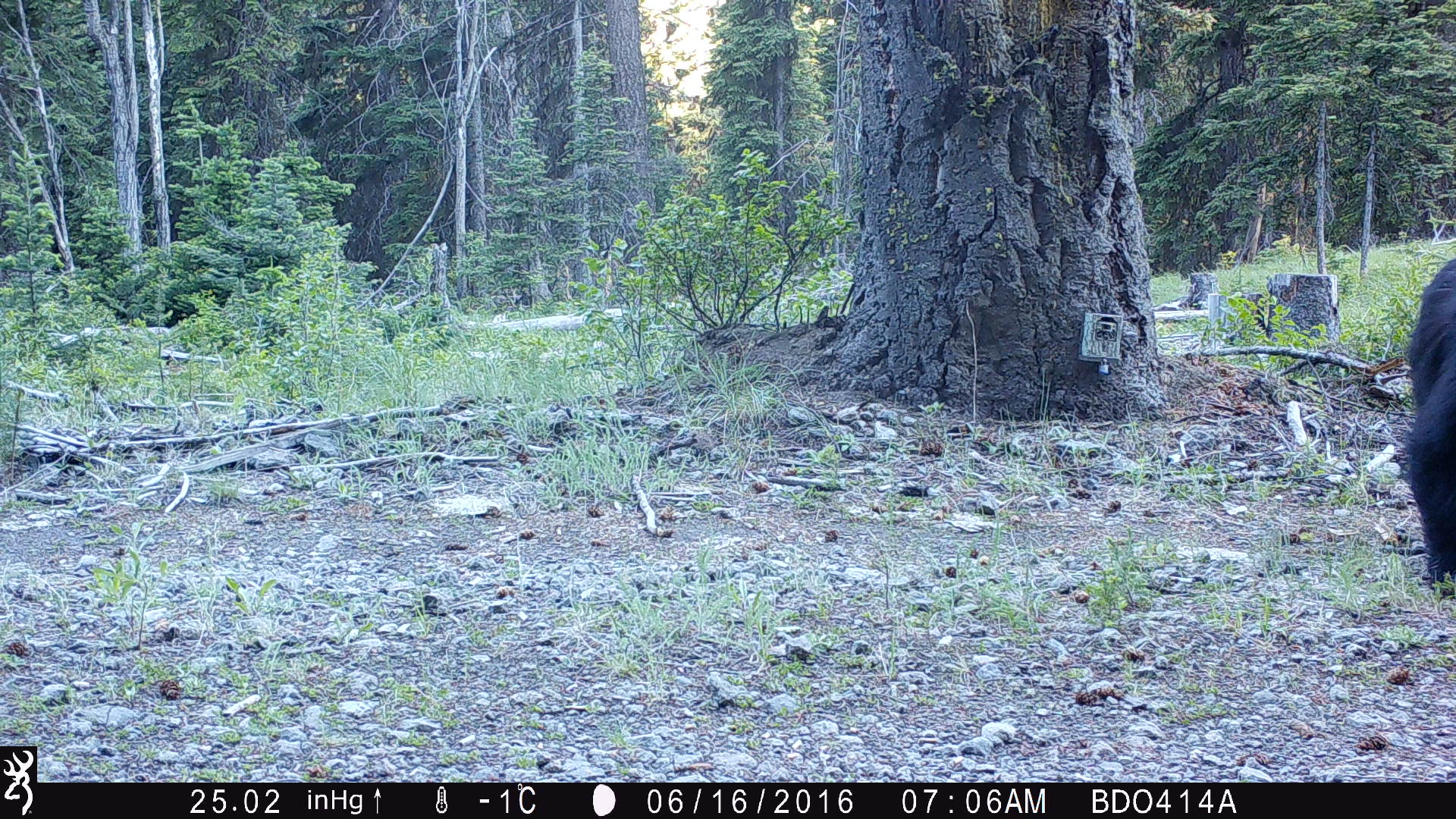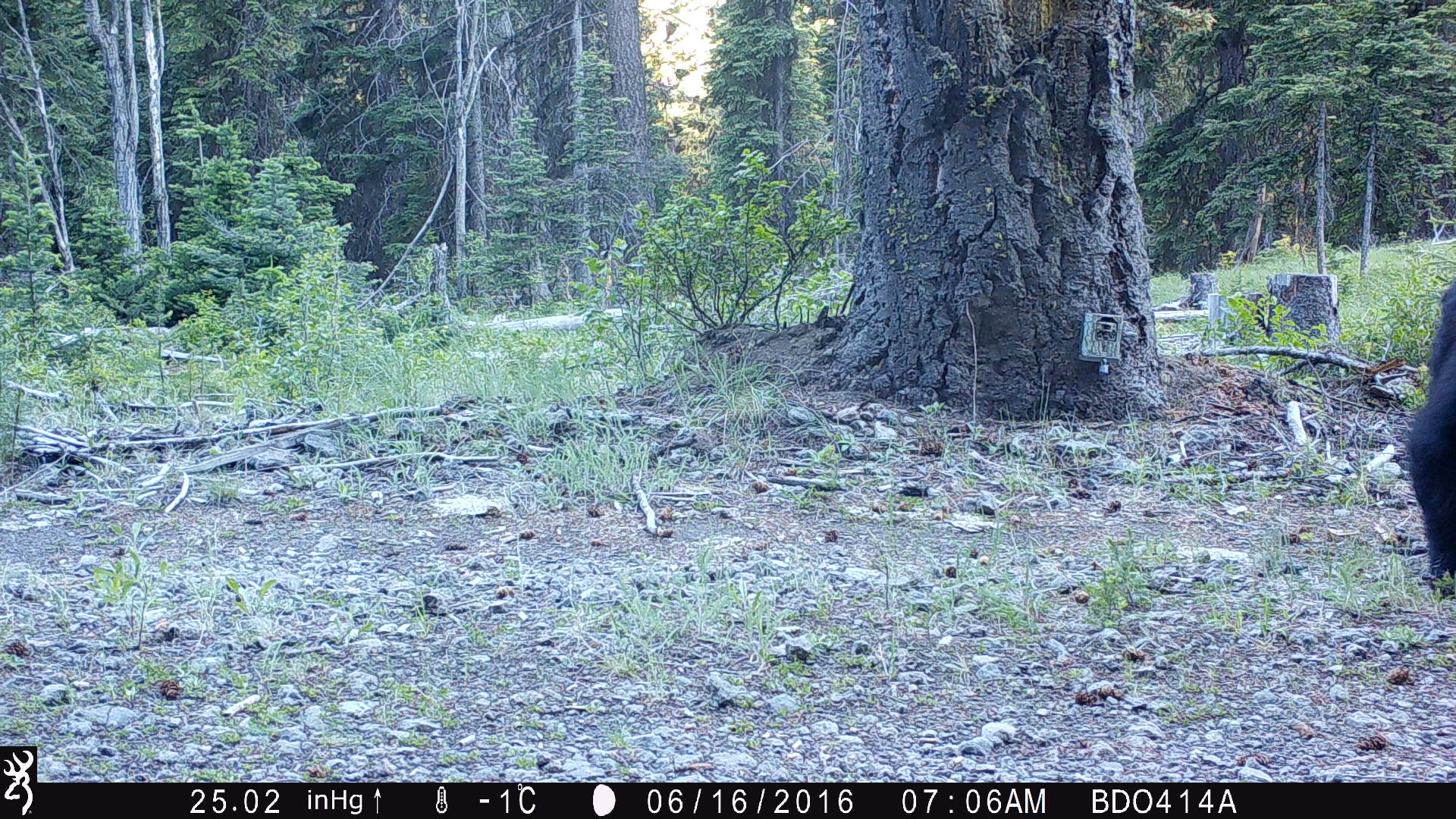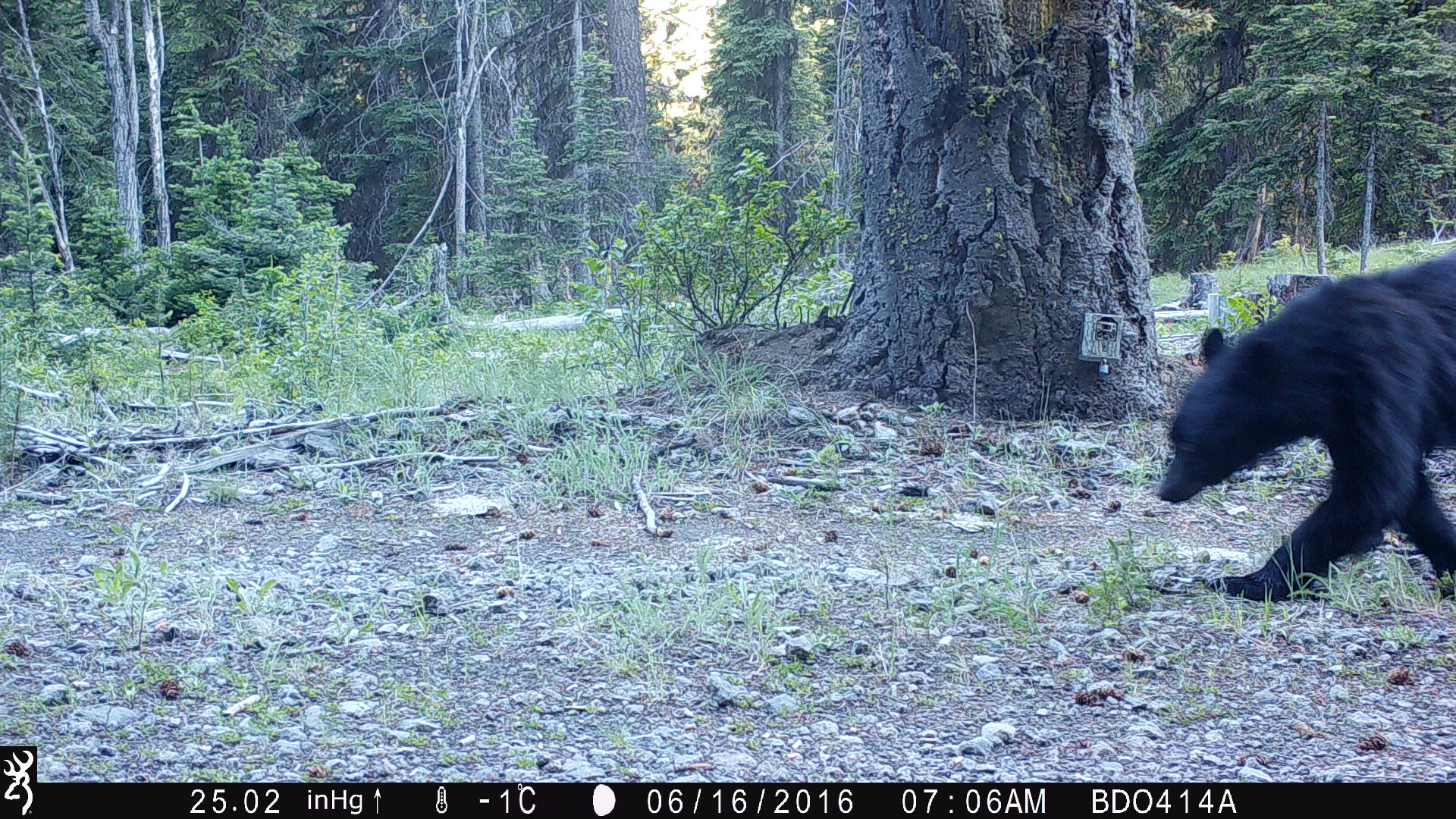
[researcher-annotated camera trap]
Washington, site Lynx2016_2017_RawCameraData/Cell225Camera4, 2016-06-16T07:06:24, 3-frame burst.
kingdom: Animalia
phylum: Chordata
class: Mammalia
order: Carnivora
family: Ursidae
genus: Ursus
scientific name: Ursus americanus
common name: american black bear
Ursus americanus (american black bear). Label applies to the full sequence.